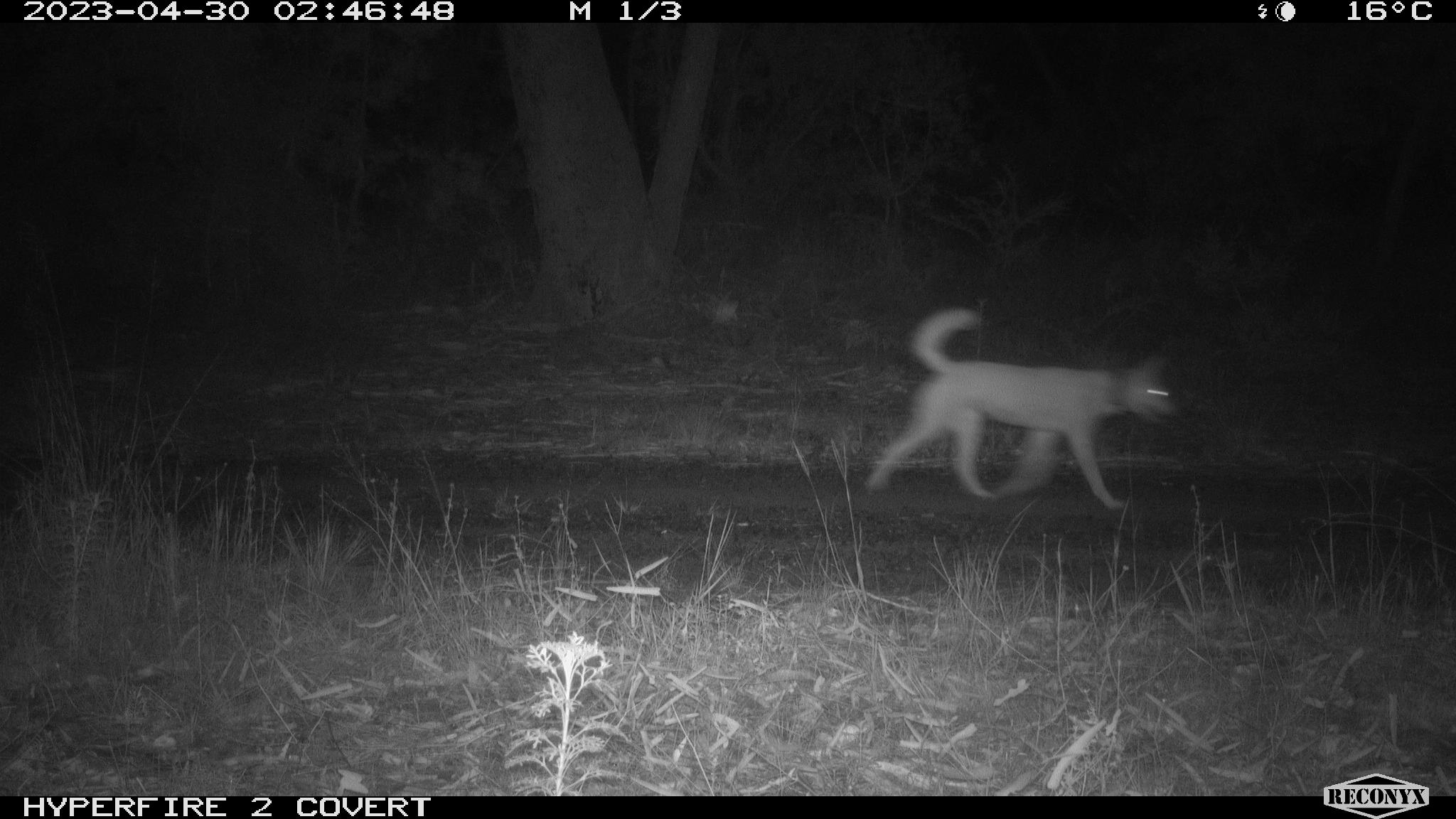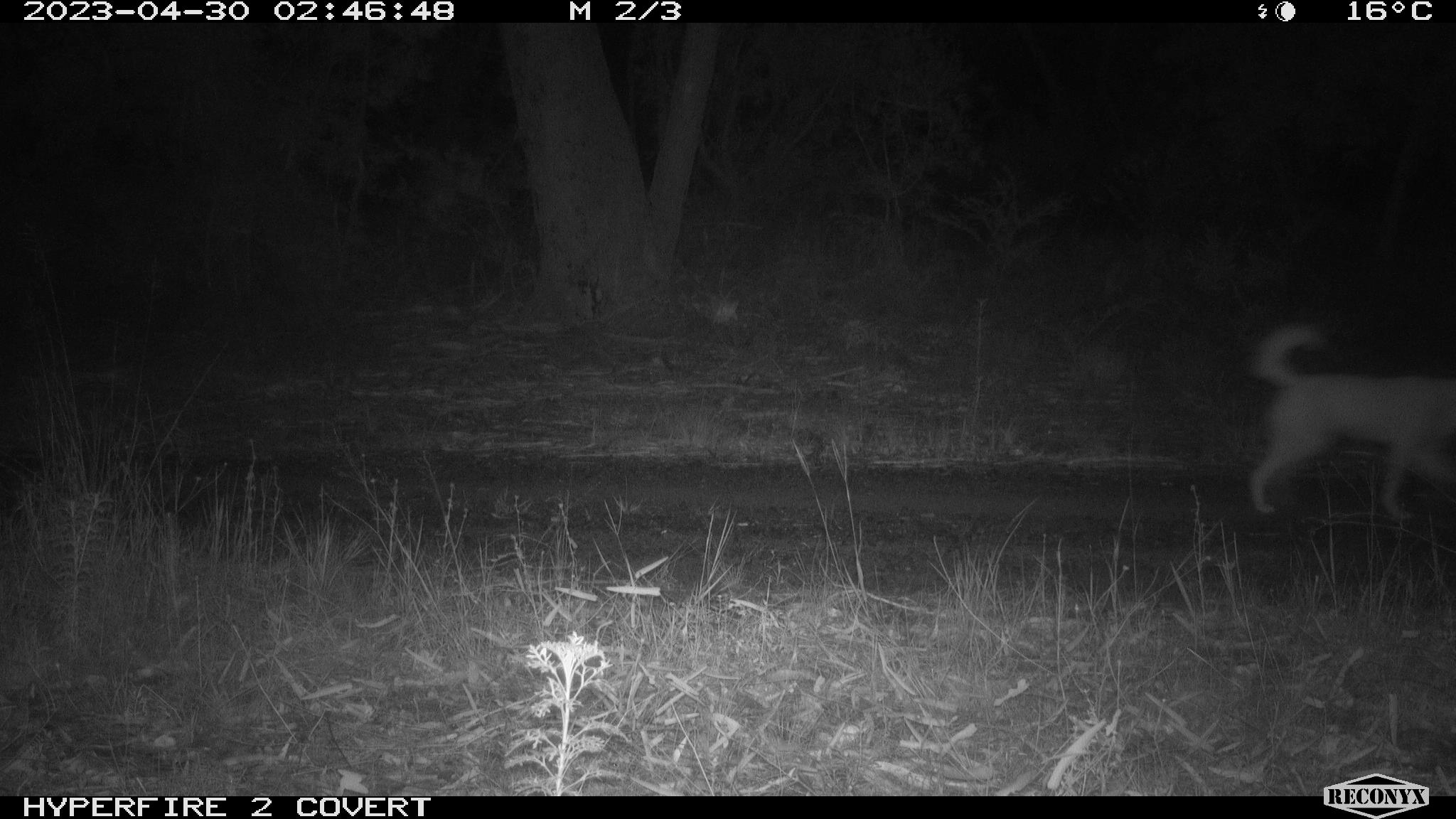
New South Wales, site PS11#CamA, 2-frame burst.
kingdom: Animalia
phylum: Chordata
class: Mammalia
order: Carnivora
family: Canidae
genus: Canis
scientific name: Canis familiaris dingo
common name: dingo